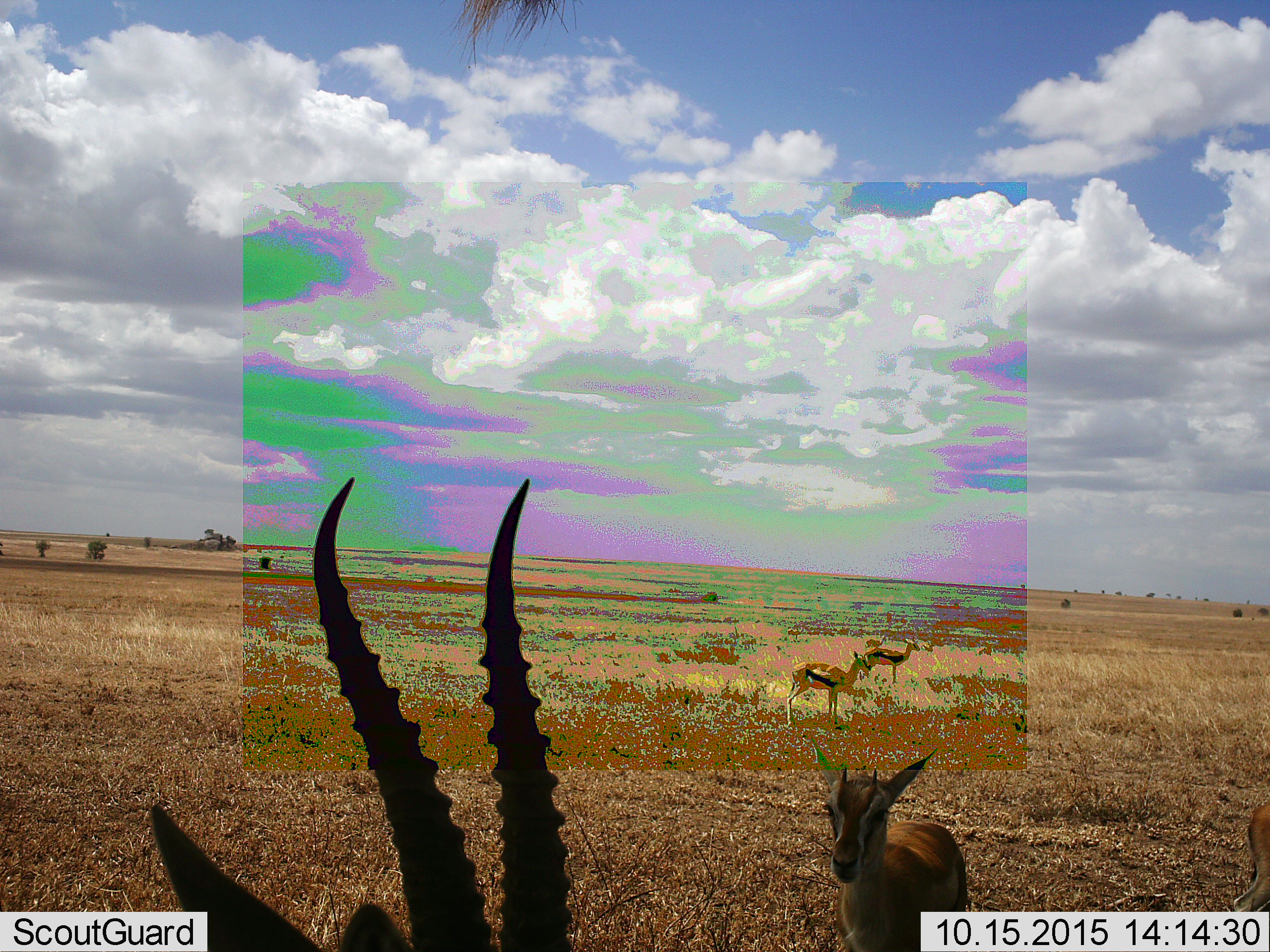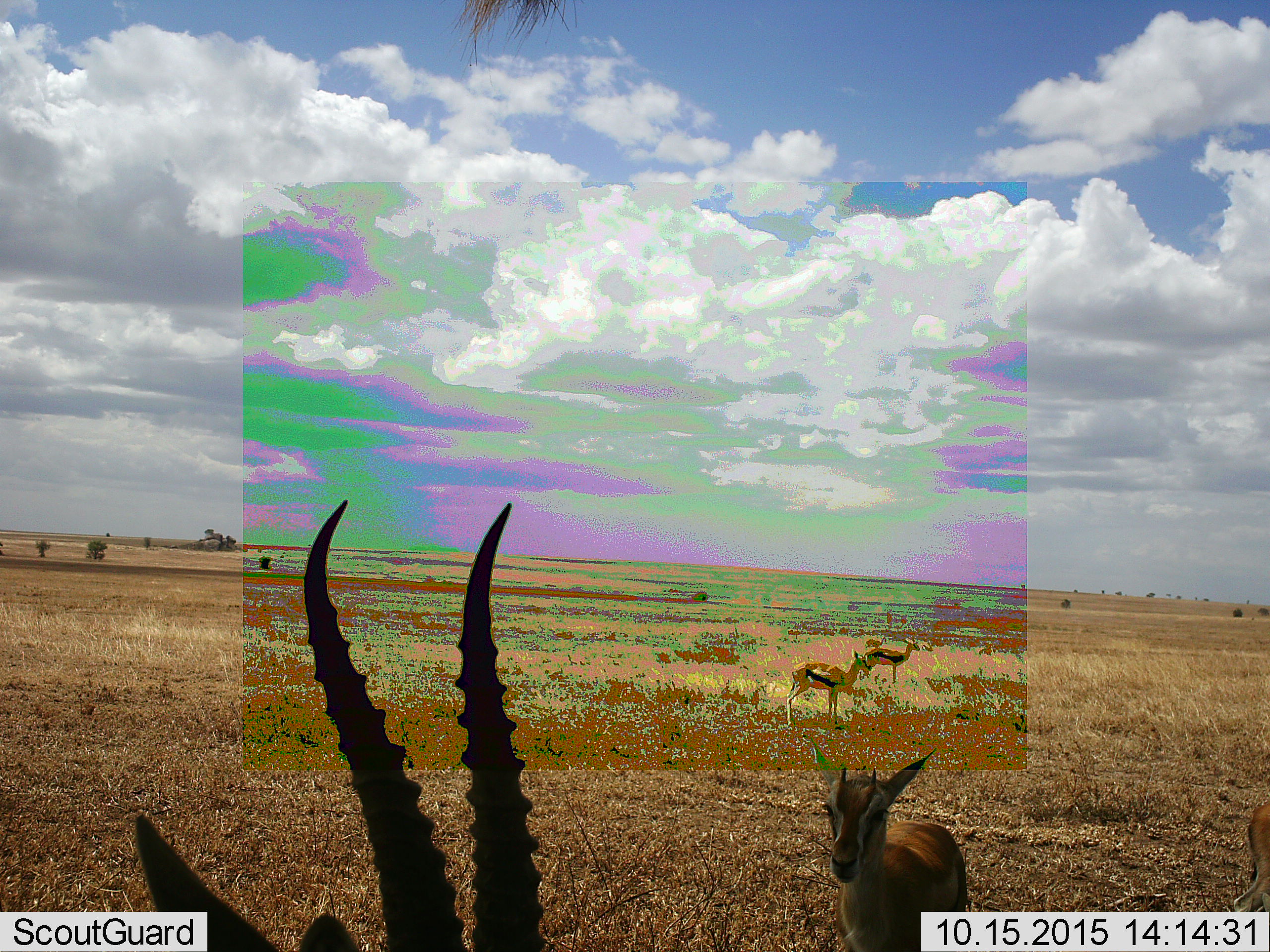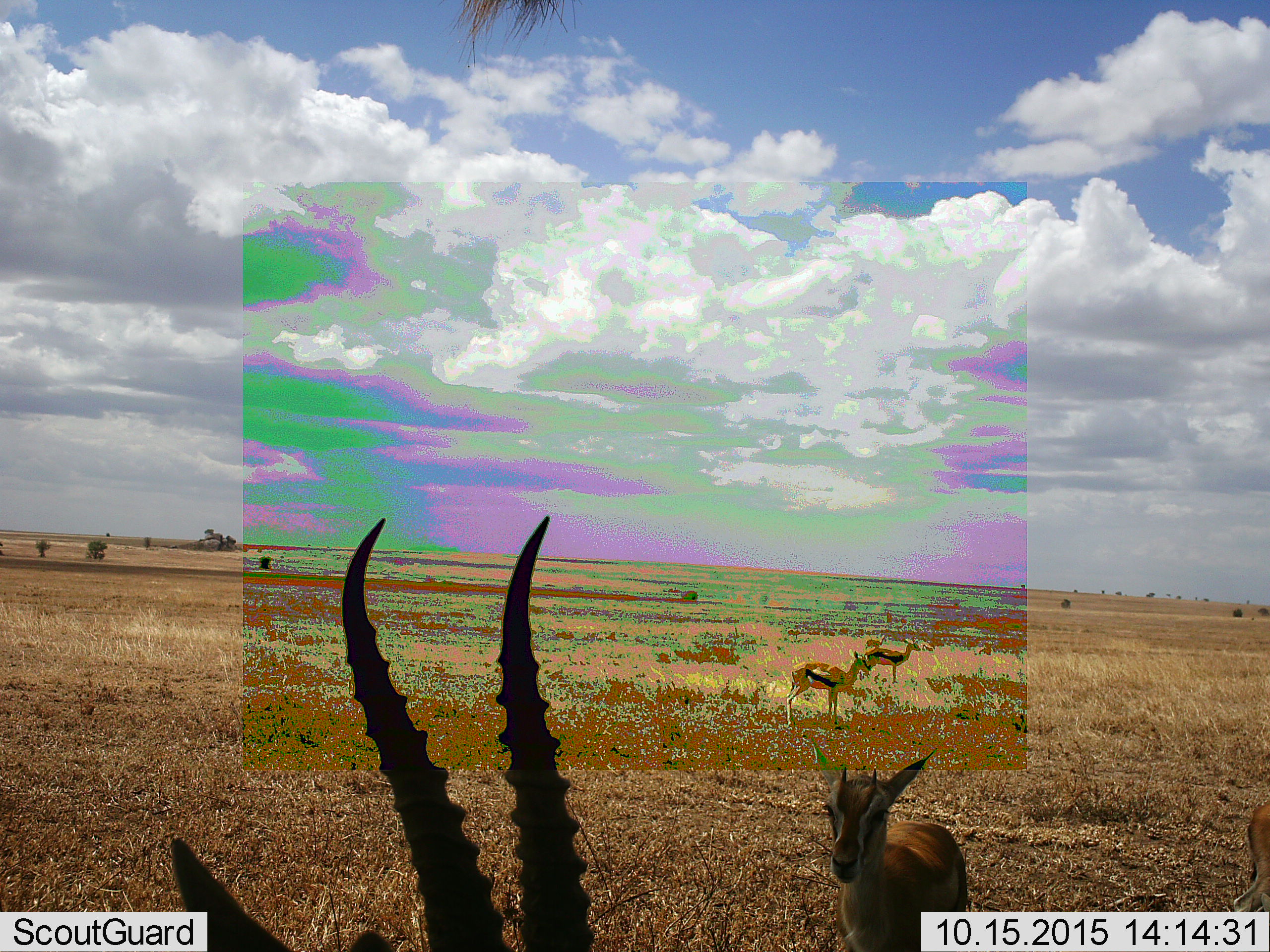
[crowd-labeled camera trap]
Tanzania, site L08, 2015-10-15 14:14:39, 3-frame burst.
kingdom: Animalia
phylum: Chordata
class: Mammalia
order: Artiodactyla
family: Bovidae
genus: Eudorcas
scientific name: Eudorcas thomsonii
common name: thomson's gazelle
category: gazellethomsons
Gazellethomsons (thomson's gazelle) (Eudorcas thomsonii), count 5. Behavior (volunteer vote fractions): standing 100%, resting 0%, moving 20%, interacting 0%. Young present (vote fraction): 10%. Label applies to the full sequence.